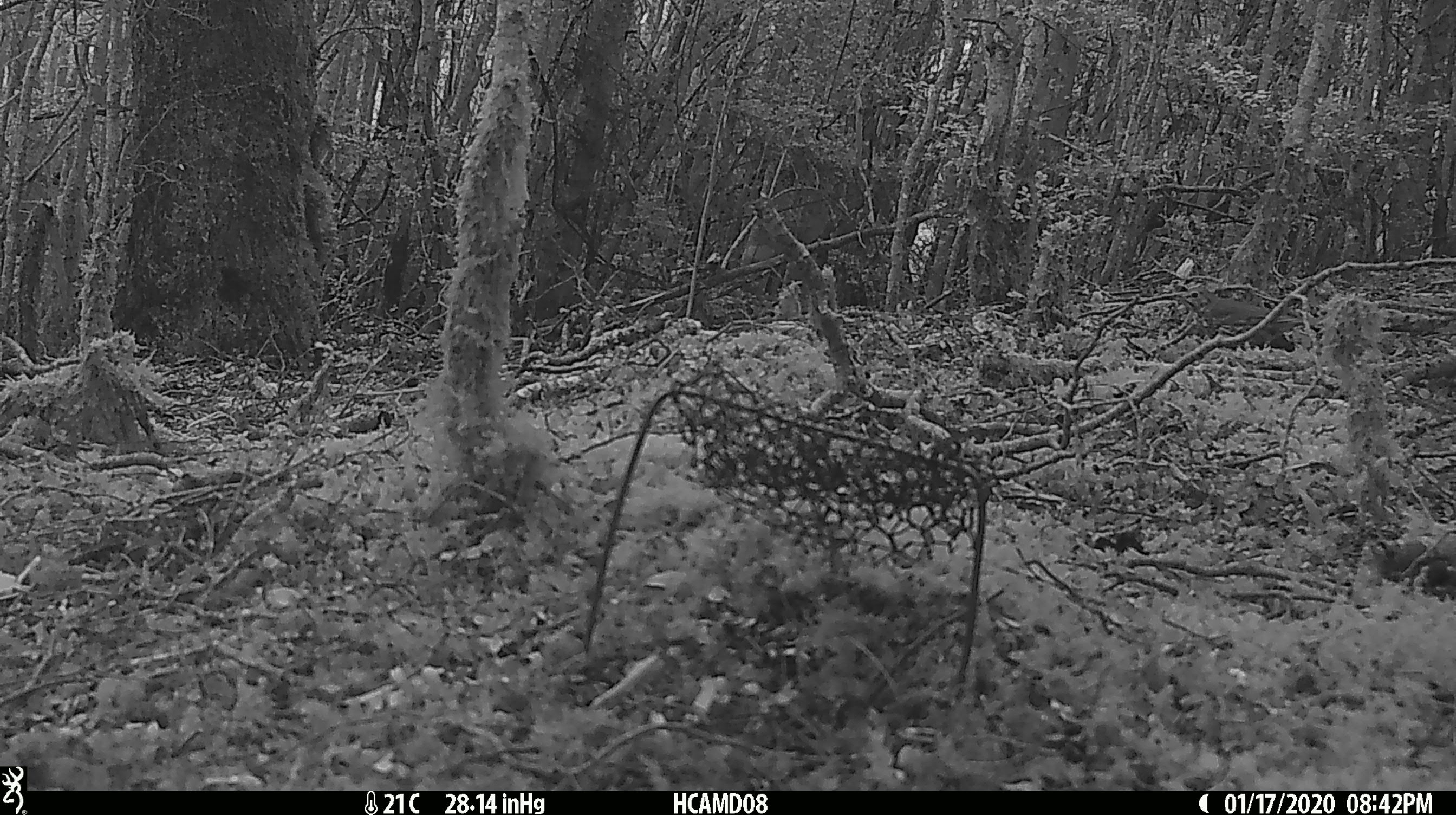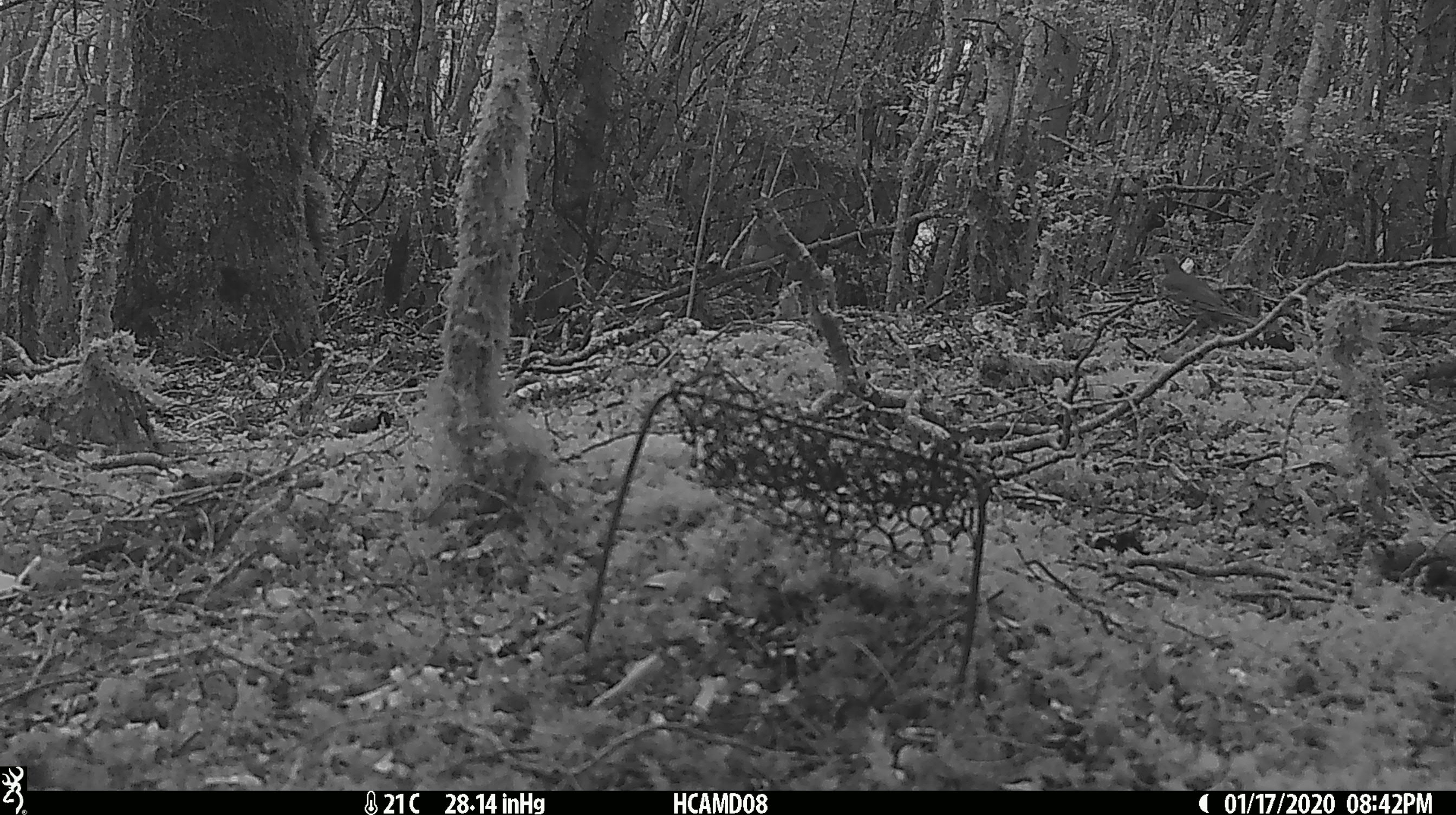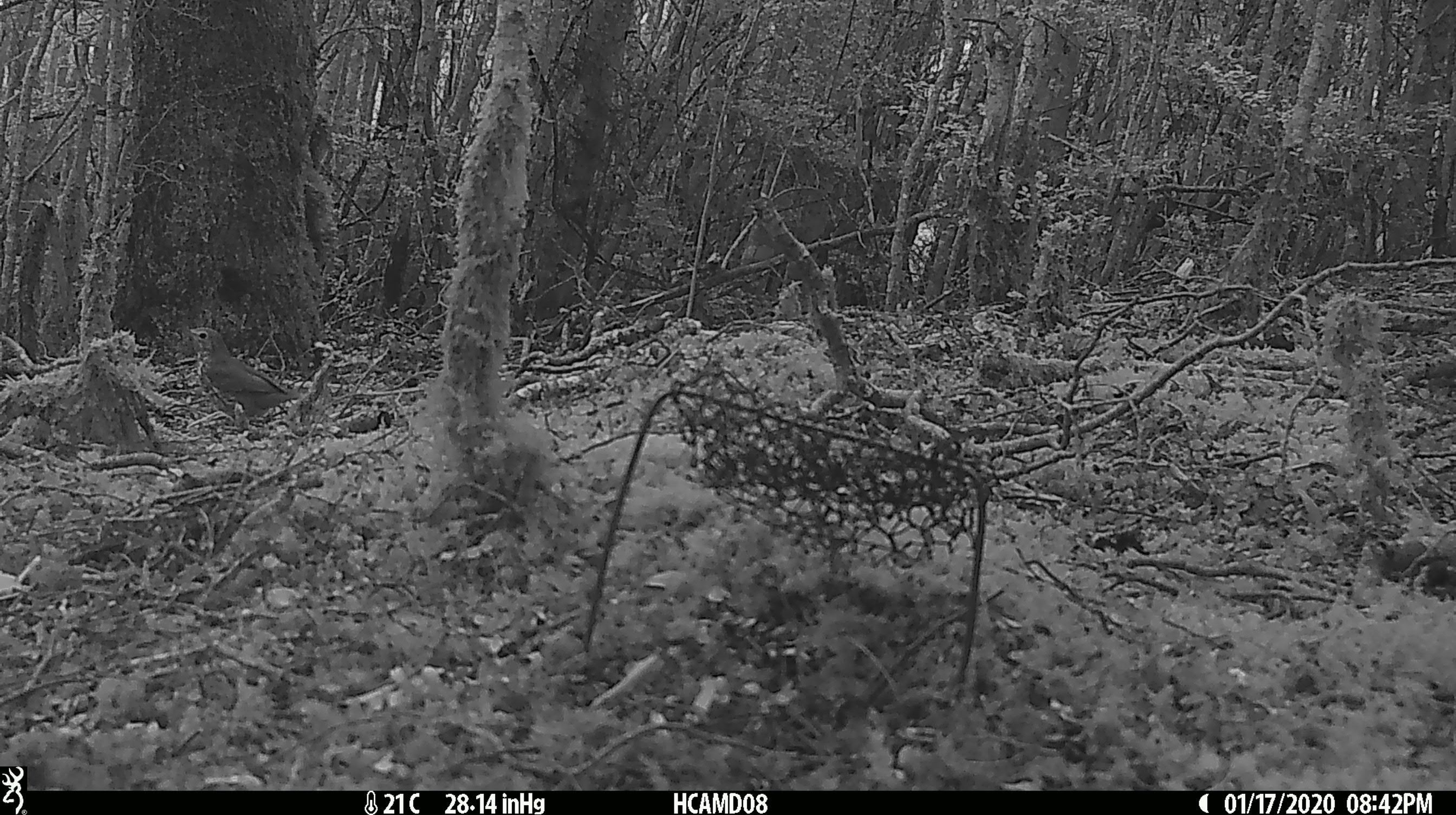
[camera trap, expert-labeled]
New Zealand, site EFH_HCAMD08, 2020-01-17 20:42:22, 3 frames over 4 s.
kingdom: Animalia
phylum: Chordata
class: Aves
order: Passeriformes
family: Turdidae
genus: Turdus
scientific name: Turdus philomelos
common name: song thrush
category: thrush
Thrush (song thrush) (Turdus philomelos).